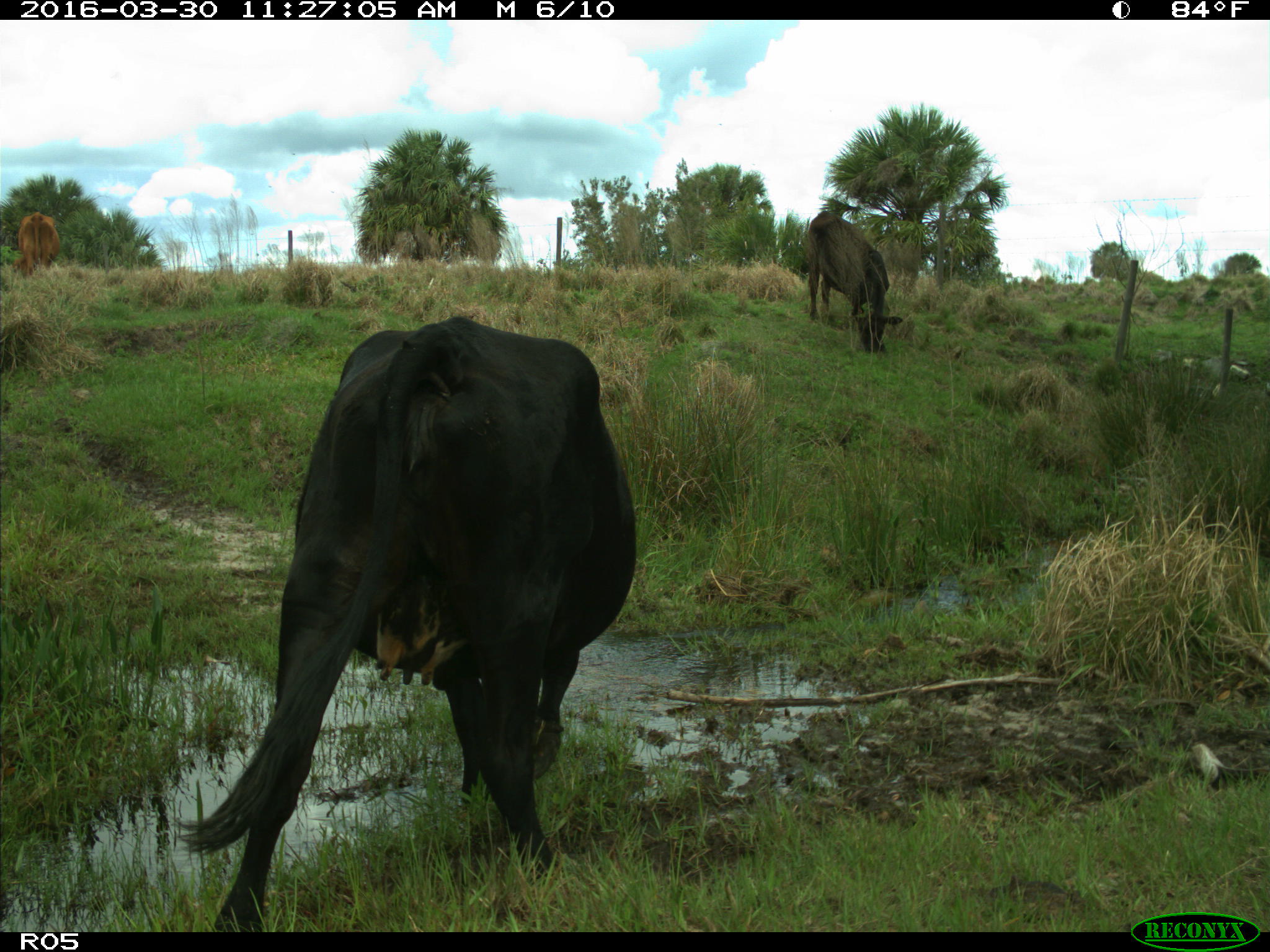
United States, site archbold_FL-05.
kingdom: Animalia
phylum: Chordata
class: Mammalia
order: Artiodactyla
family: Bovidae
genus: Bos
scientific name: Bos taurus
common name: domestic cow